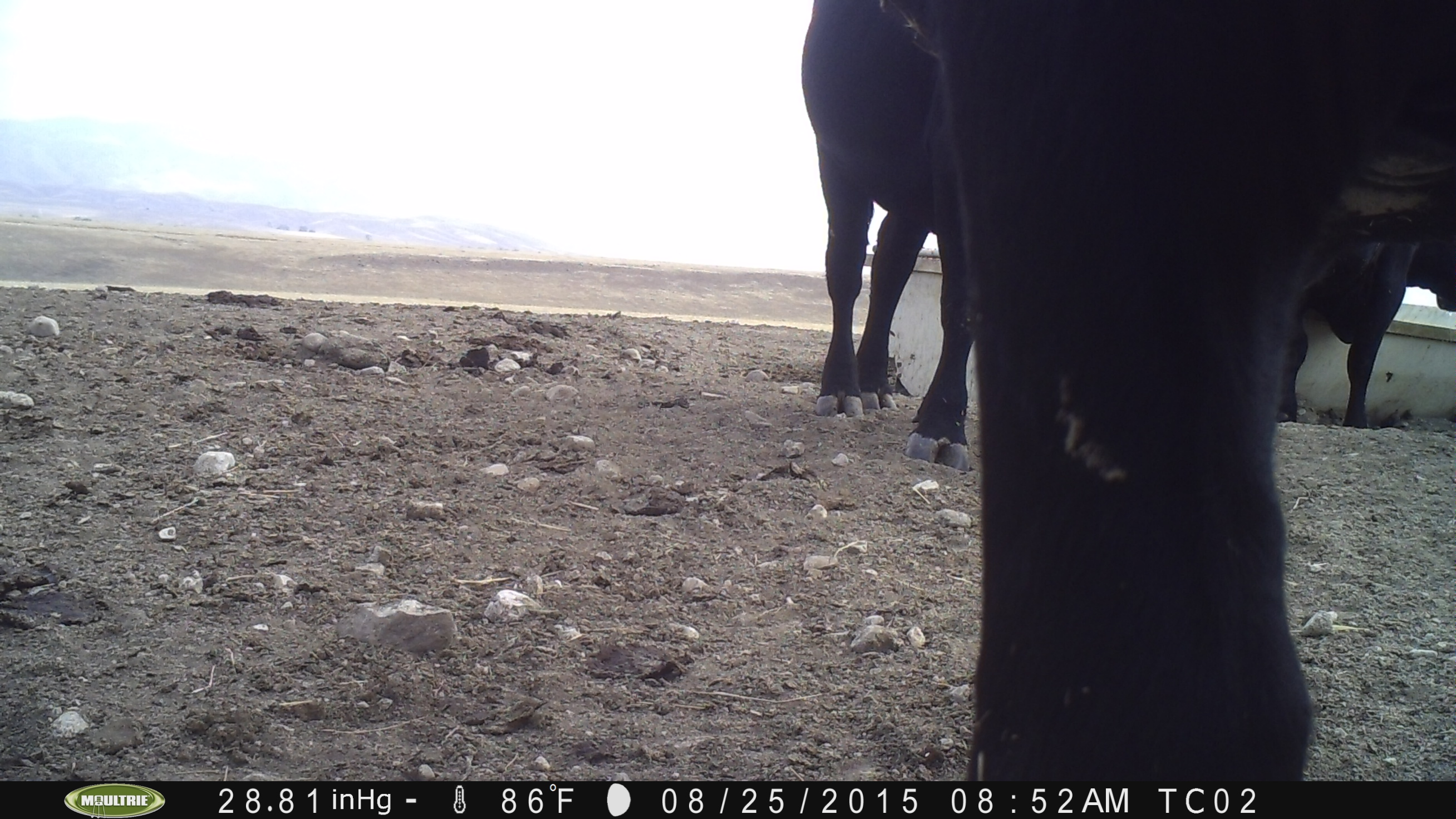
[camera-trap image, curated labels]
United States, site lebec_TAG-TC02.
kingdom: Animalia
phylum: Chordata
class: Mammalia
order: Artiodactyla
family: Bovidae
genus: Bos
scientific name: Bos taurus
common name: domestic cow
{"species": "Bos taurus (domestic cow)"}